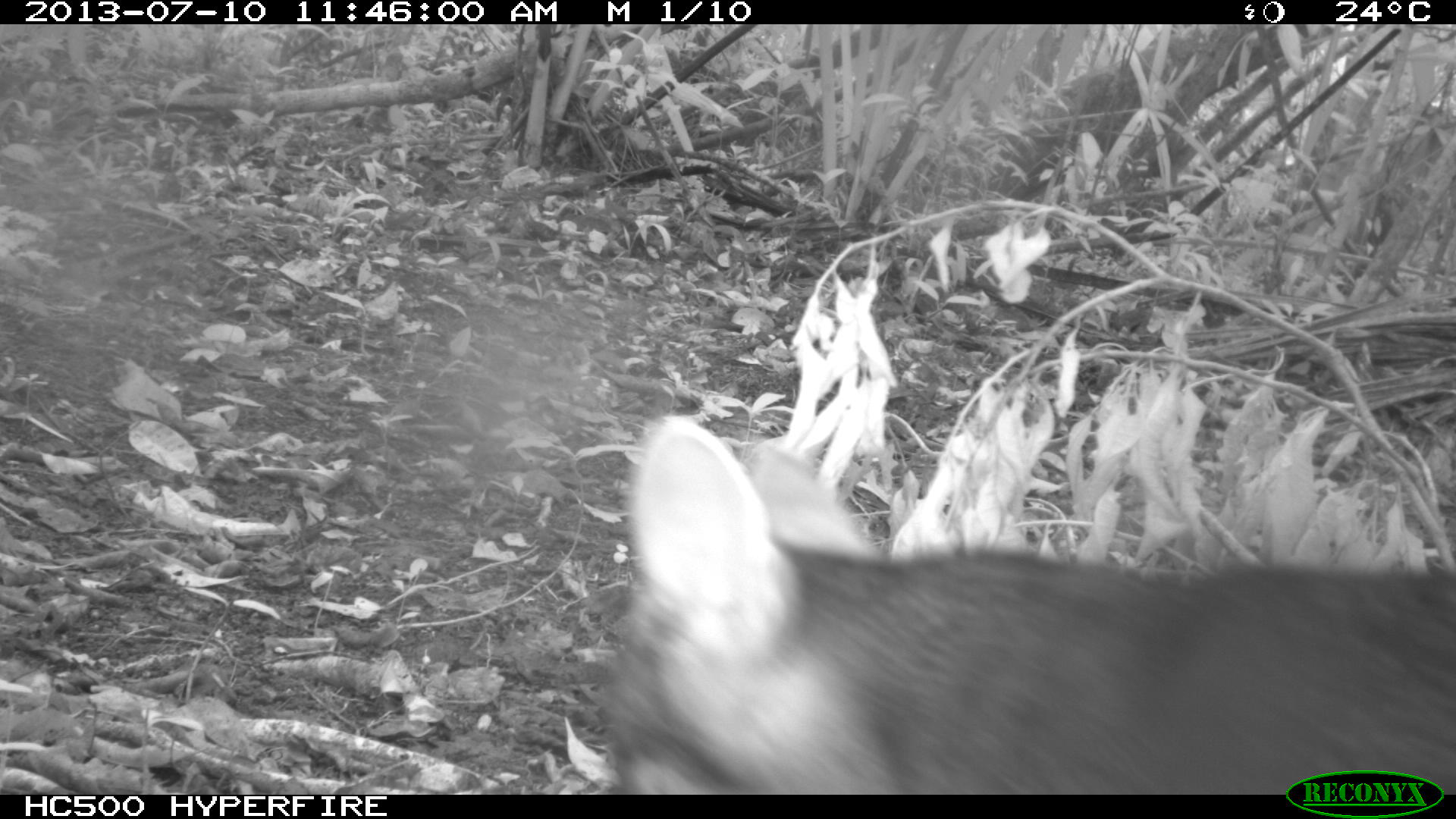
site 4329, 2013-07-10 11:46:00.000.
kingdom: Animalia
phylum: Chordata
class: Mammalia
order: Carnivora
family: Canidae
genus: Urocyon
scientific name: Urocyon cinereoargenteus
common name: gray fox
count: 1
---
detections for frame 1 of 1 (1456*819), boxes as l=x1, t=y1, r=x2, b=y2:
urocyon cinereoargenteus: l=600, t=414, r=1452, b=791